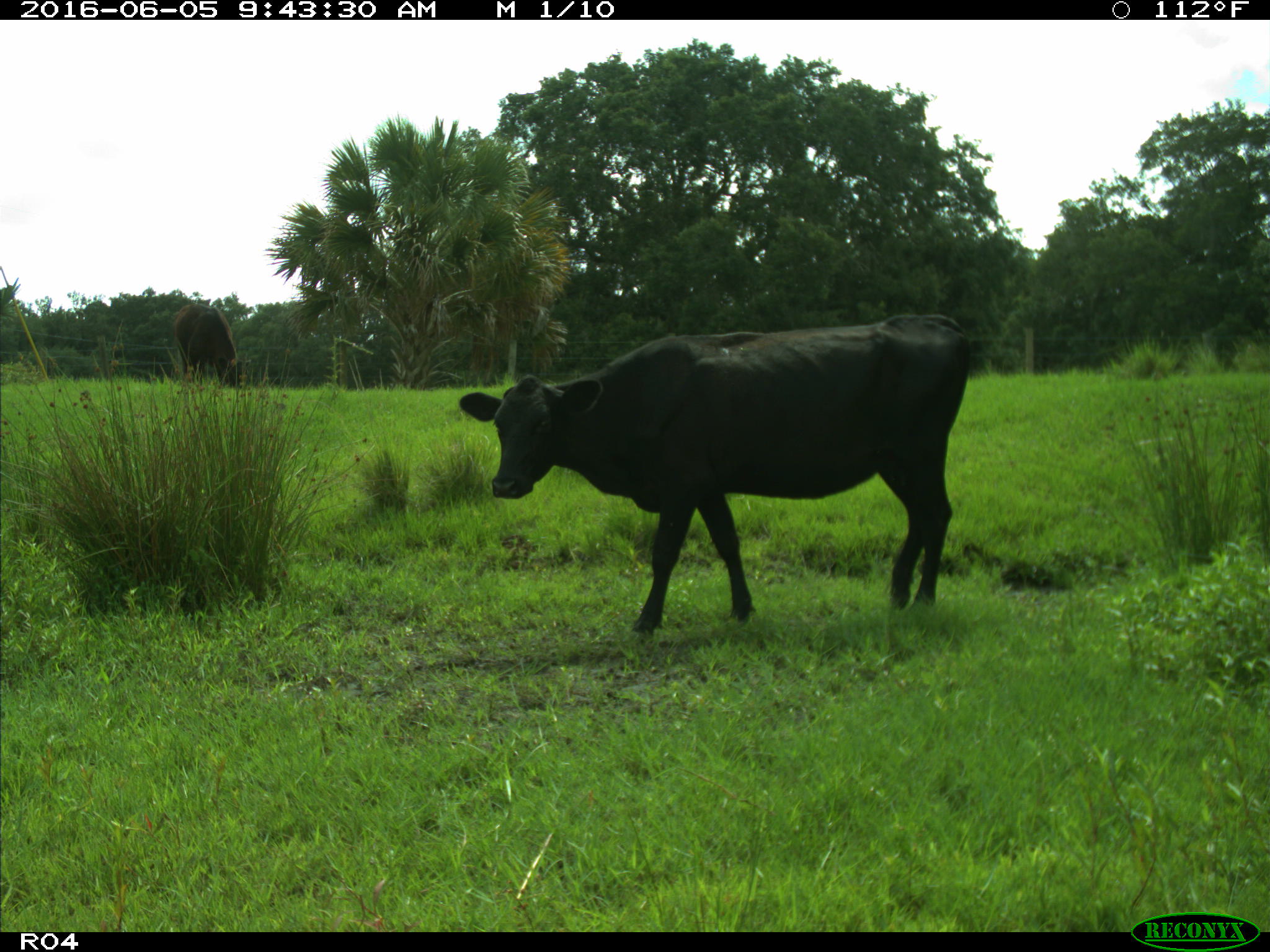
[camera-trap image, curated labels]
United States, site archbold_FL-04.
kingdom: Animalia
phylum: Chordata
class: Mammalia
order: Artiodactyla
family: Bovidae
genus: Bos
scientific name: Bos taurus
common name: domestic cow